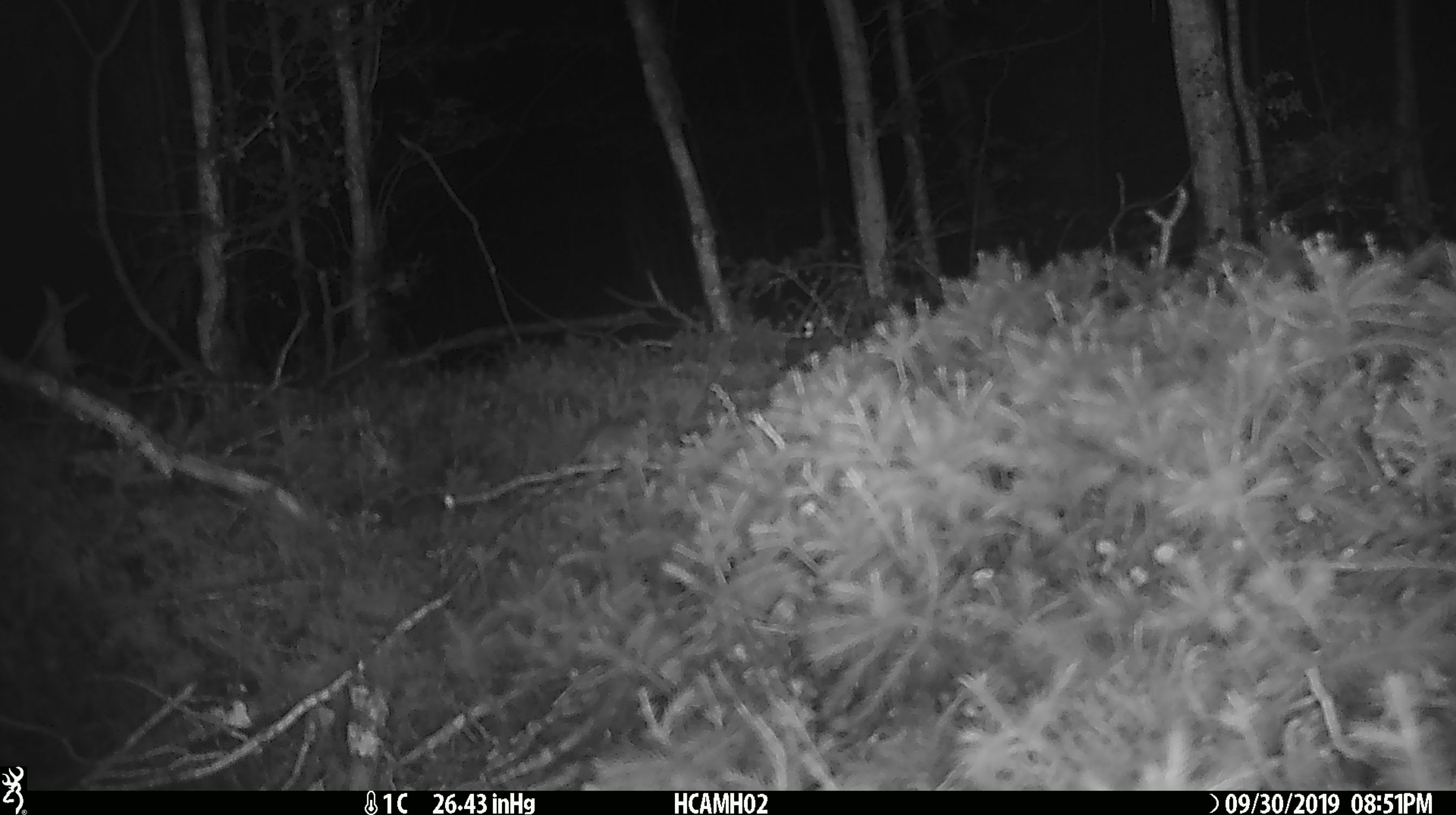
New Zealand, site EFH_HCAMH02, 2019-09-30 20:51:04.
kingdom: Animalia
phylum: Chordata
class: Mammalia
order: Rodentia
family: Muridae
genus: Mus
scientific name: Mus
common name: mouse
Mouse (Mus).